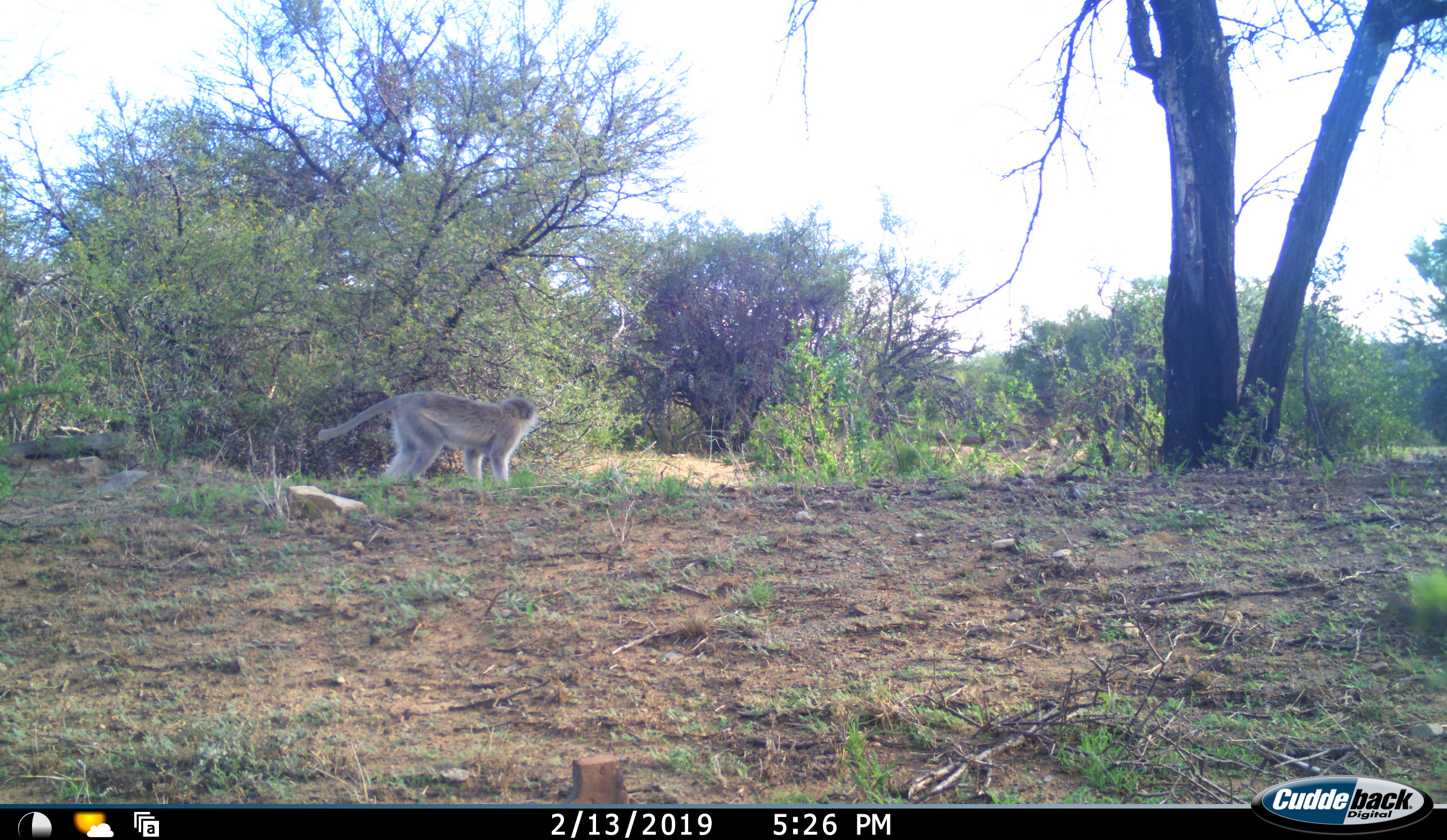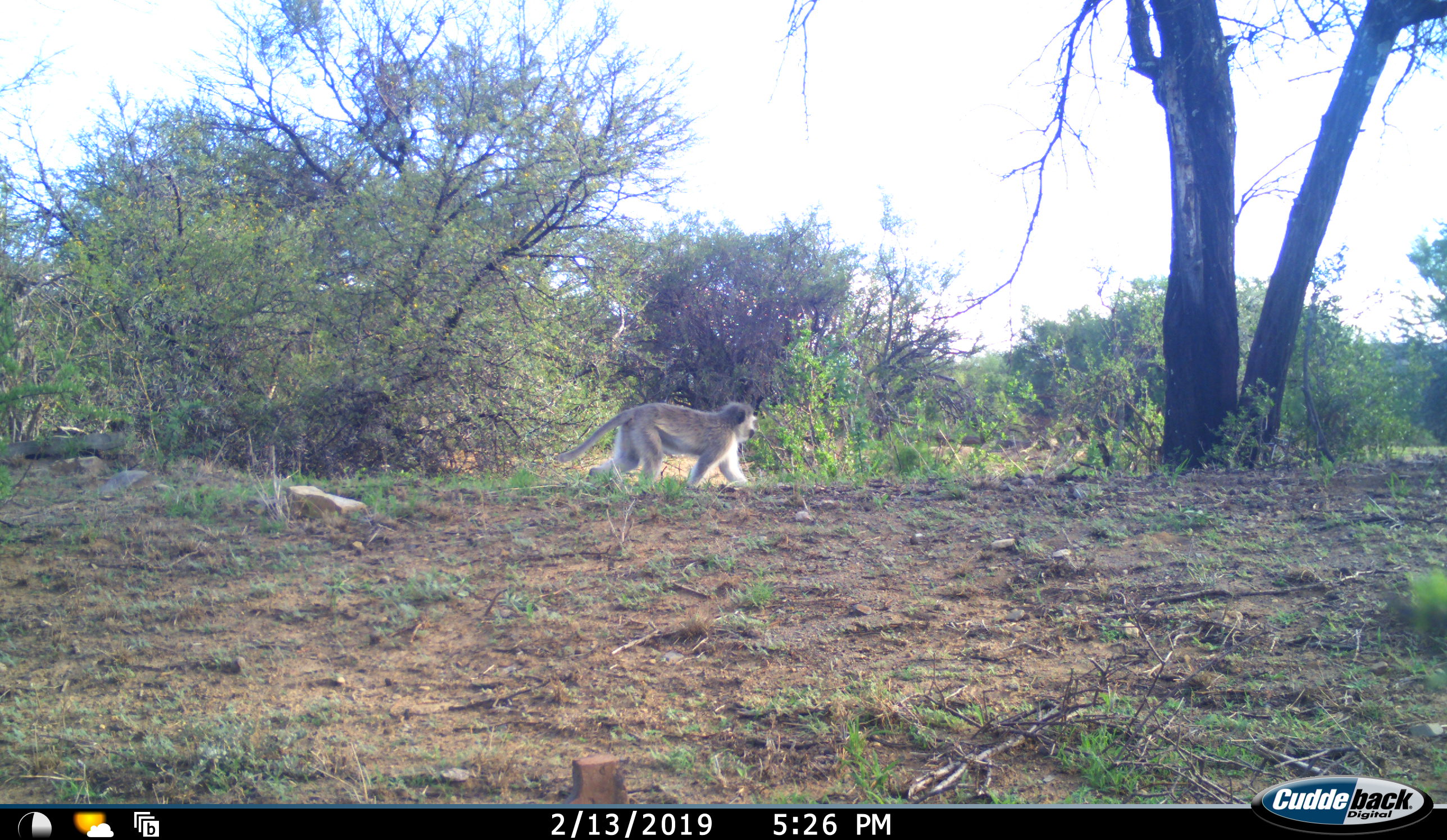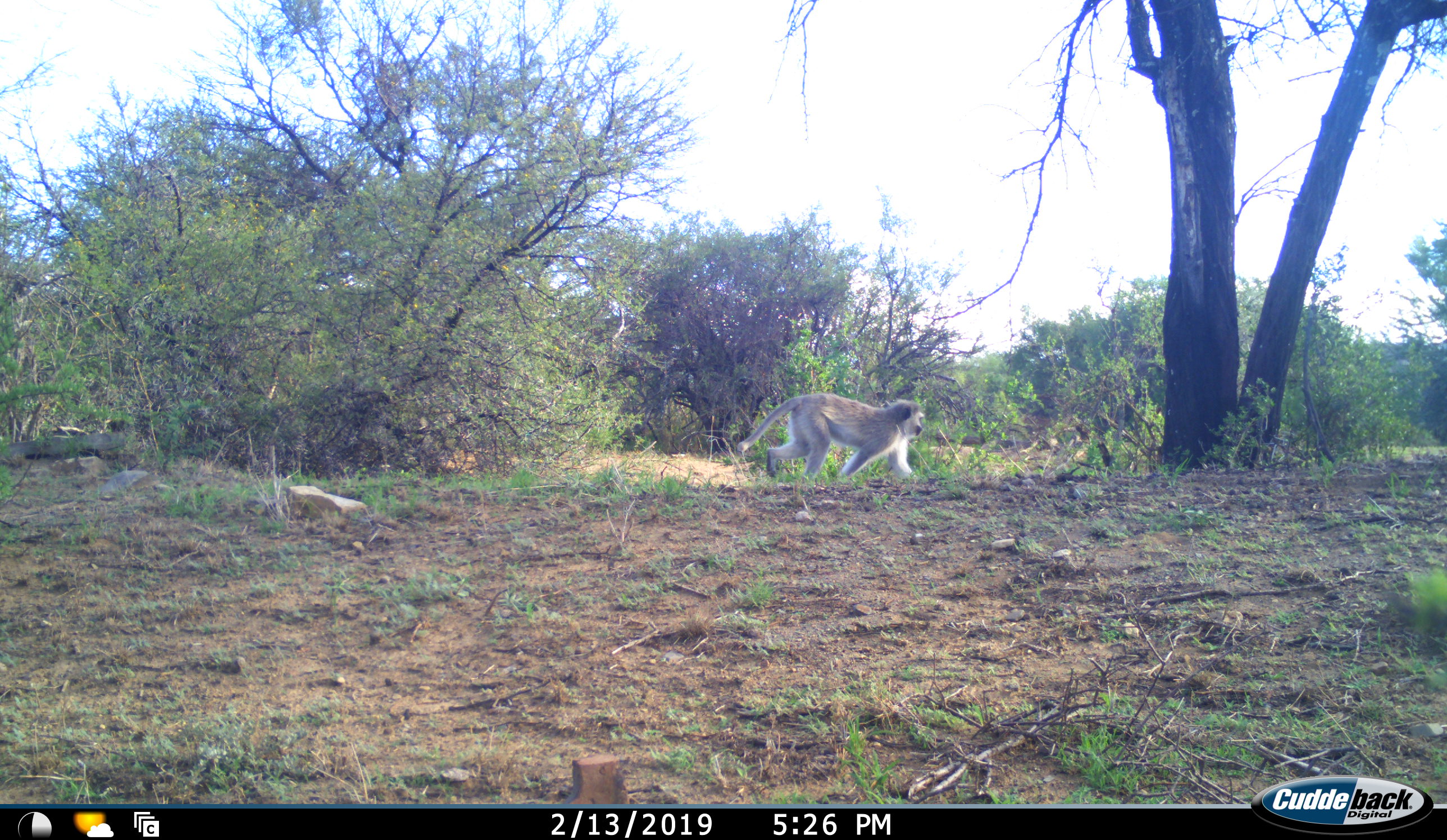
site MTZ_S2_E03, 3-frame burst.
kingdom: Animalia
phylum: Chordata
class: Mammalia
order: Primates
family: Cercopithecidae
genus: Chlorocebus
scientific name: Chlorocebus pygerythrus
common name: vervet monkey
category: monkeyvervet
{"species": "monkeyvervet (vervet monkey) (Chlorocebus pygerythrus)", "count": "1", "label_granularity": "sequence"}